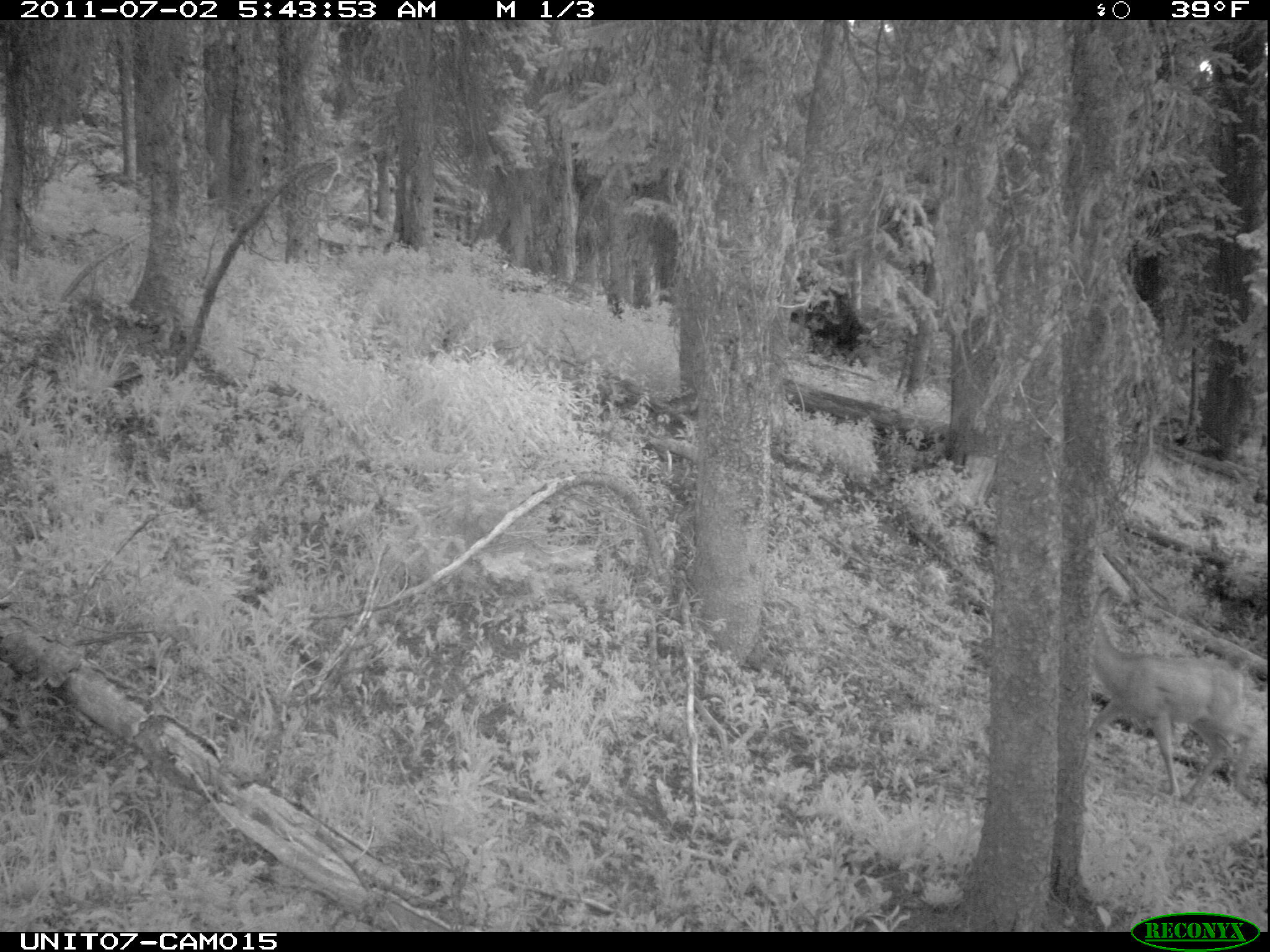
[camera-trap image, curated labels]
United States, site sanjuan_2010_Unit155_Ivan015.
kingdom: Animalia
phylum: Chordata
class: Mammalia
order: Artiodactyla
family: Cervidae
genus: Odocoileus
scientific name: Odocoileus hemionus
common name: mule deer